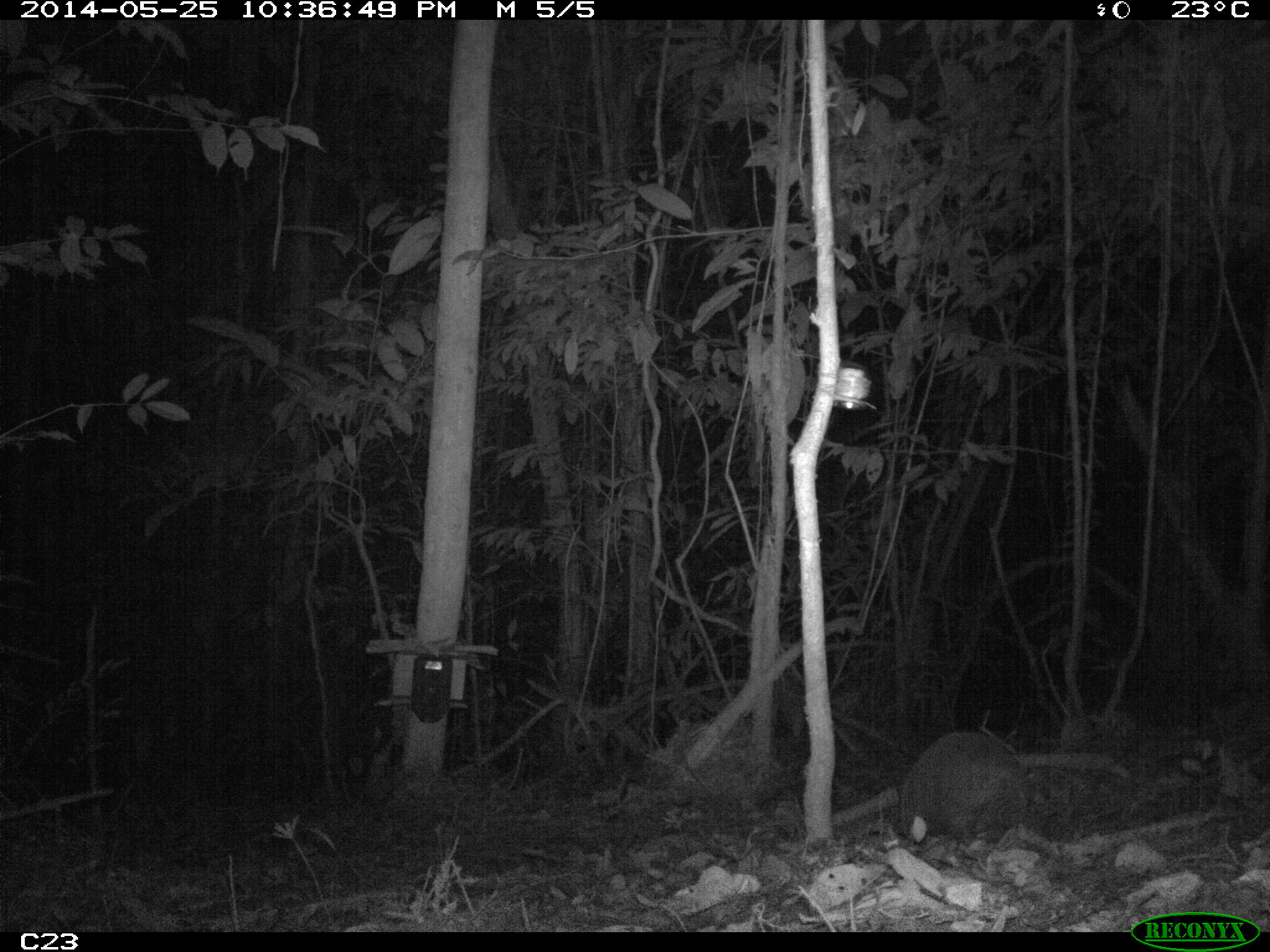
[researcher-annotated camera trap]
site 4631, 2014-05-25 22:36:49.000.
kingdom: Animalia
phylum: Chordata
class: Mammalia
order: Cingulata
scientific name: Cingulata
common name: armadillo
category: unknown armadillo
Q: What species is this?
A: Unknown armadillo (armadillo) (Cingulata).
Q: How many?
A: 1.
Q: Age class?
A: Adult.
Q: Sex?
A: Male.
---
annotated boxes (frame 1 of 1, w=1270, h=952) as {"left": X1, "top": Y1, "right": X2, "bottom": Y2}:
unknown armadillo: {"left": 897, "top": 731, "right": 1036, "bottom": 855}